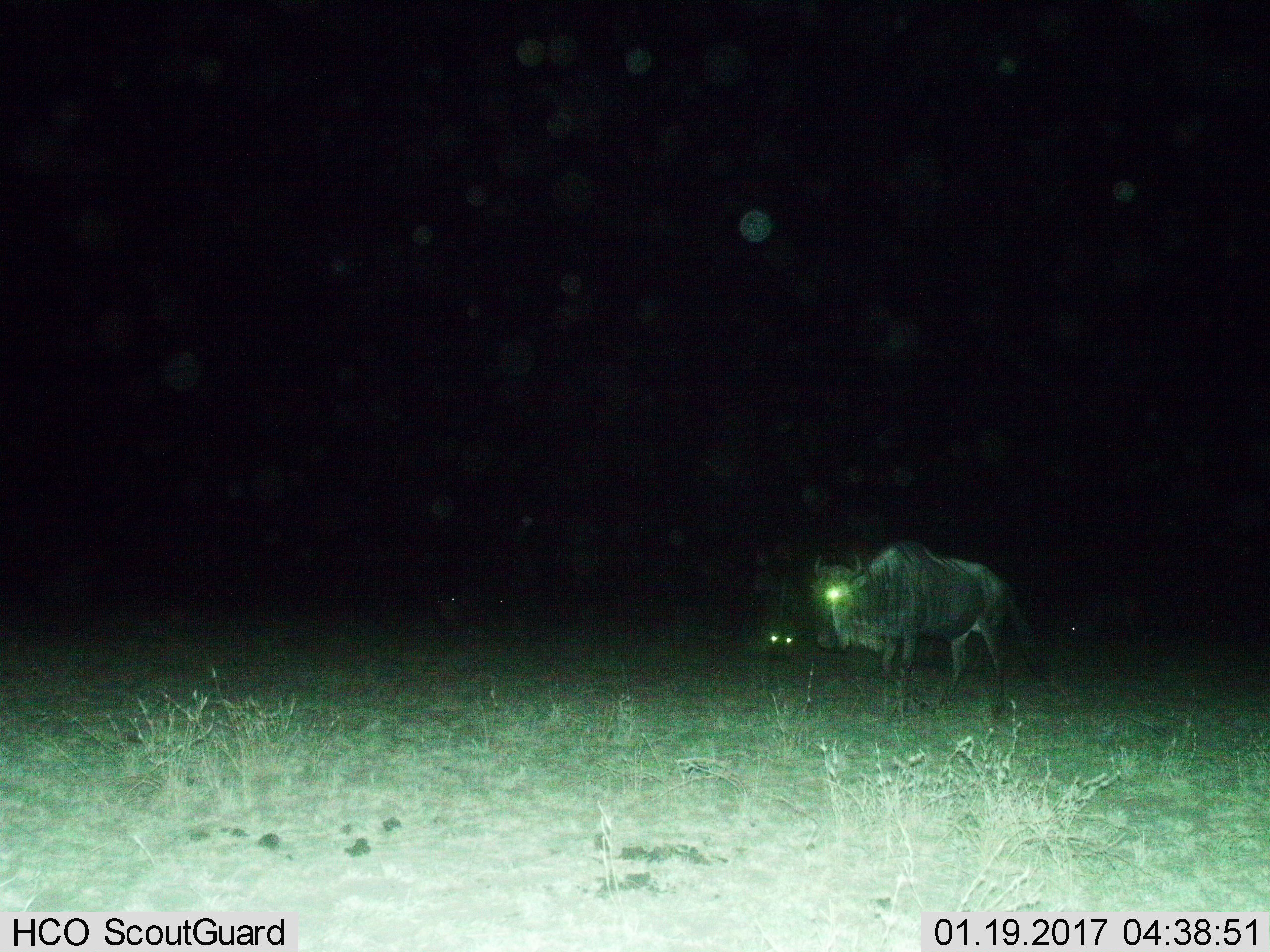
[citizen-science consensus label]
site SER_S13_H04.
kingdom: Animalia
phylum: Chordata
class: Mammalia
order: Artiodactyla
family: Bovidae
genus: Connochaetes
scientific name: Connochaetes taurinus taurinus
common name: blue wildebeest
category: wildebeestblue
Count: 1.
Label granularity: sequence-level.